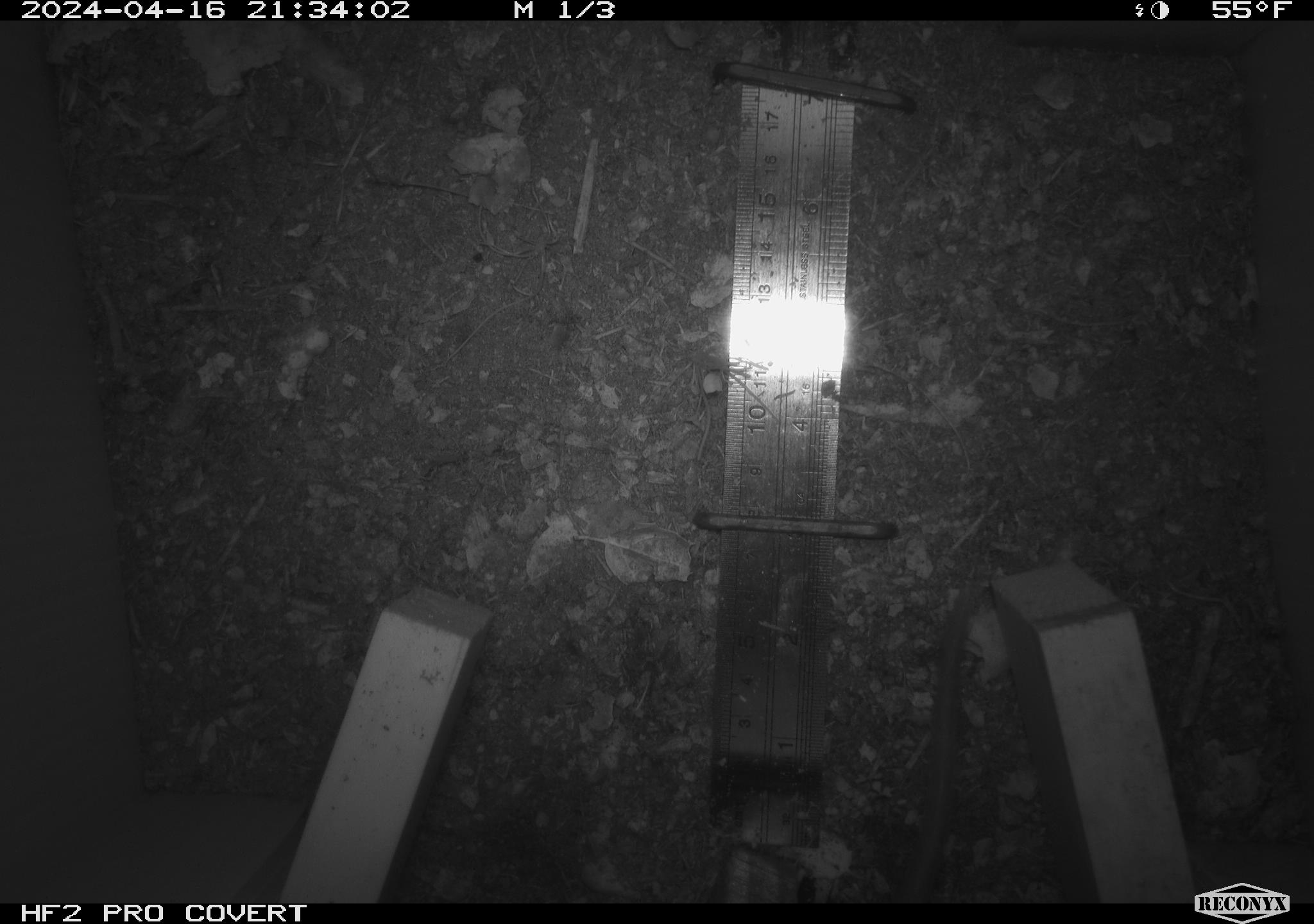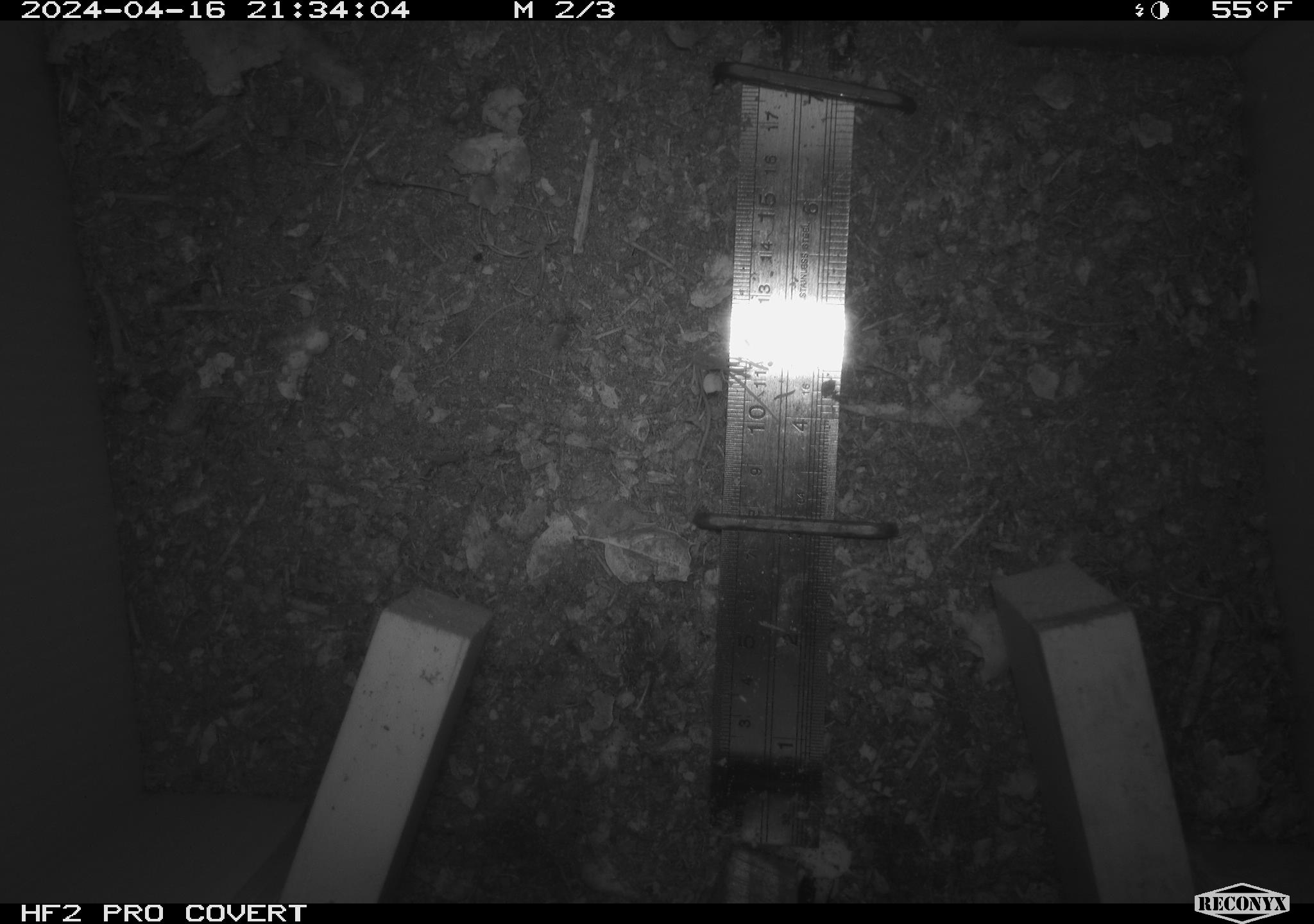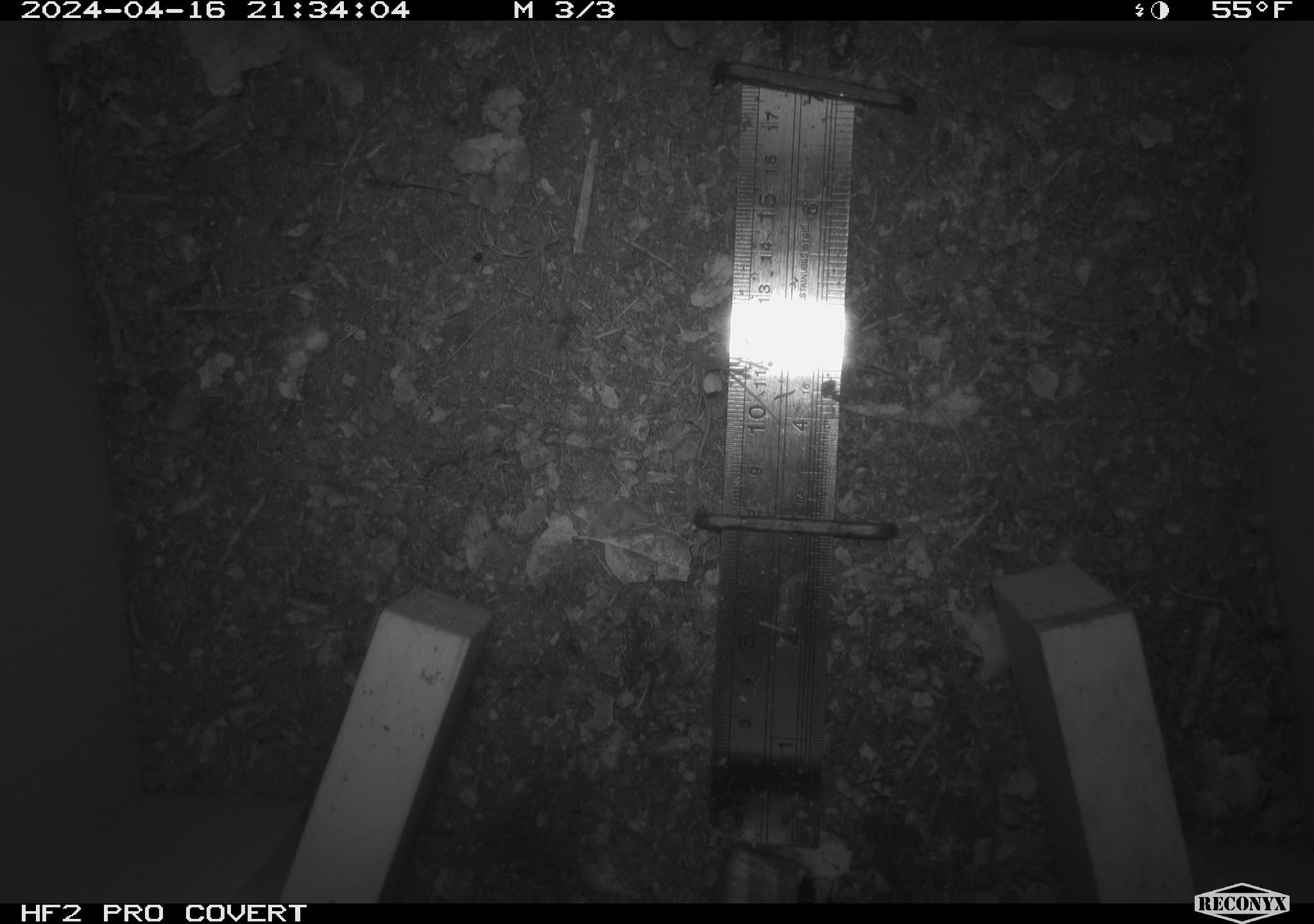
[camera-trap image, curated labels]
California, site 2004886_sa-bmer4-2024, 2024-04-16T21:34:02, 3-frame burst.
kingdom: Animalia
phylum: Chordata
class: Mammalia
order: Rodentia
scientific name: Rodentia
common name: mouse species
Mouse species (Rodentia).